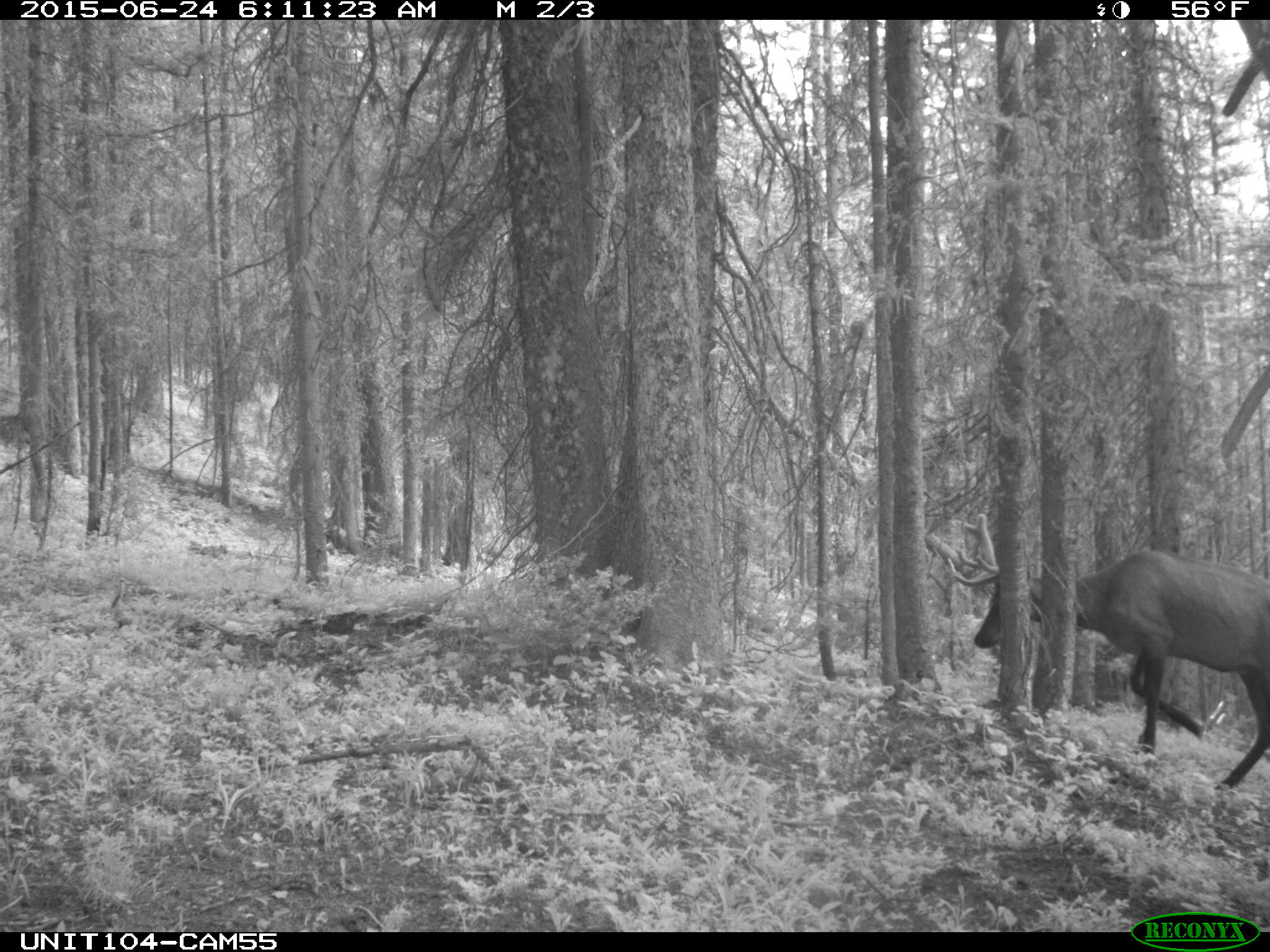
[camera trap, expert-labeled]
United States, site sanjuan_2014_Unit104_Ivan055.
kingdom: Animalia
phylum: Chordata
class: Mammalia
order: Artiodactyla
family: Cervidae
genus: Cervus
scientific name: Cervus elaphus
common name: red deer